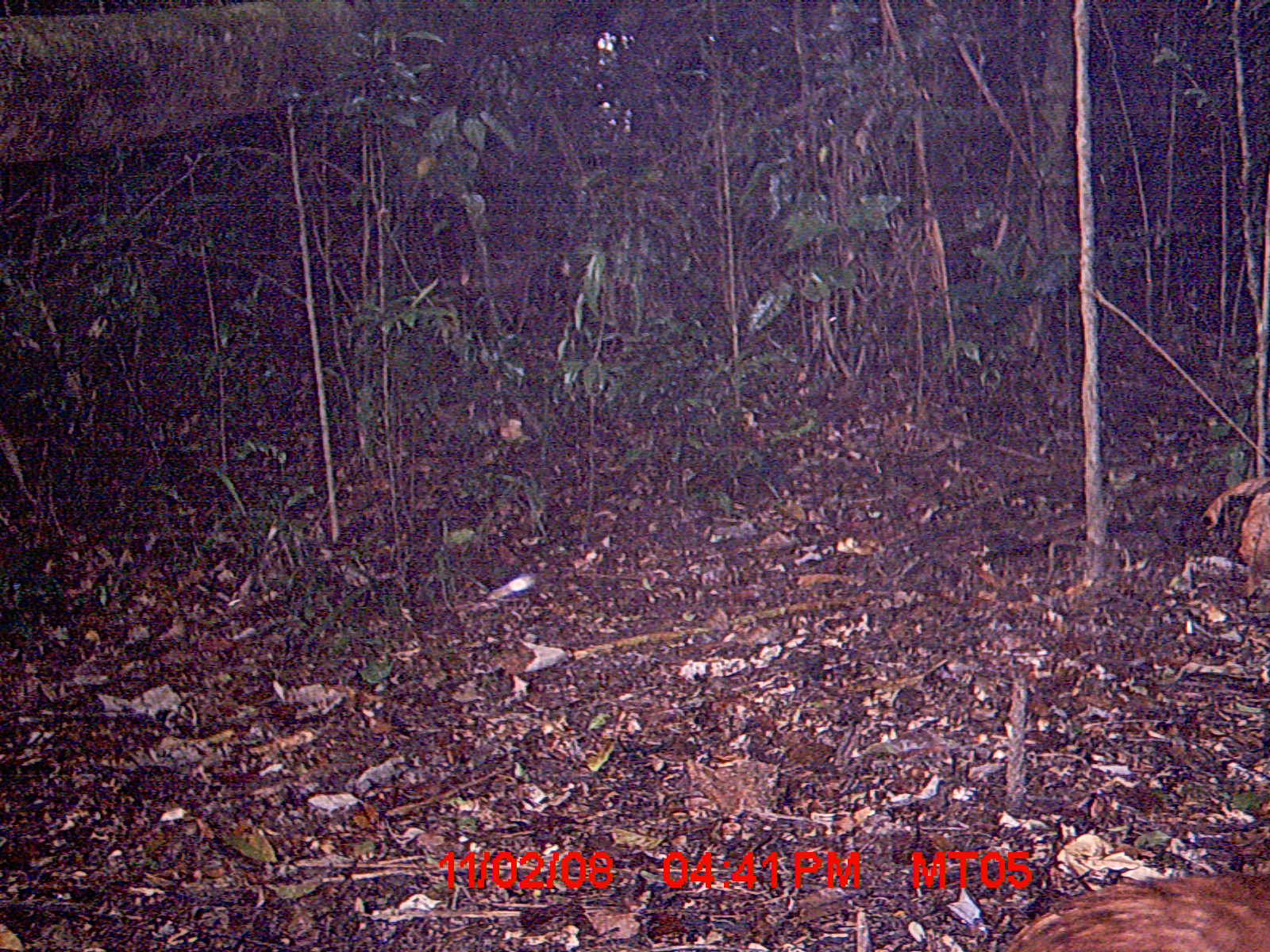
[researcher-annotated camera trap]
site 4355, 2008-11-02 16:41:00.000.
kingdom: Animalia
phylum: Chordata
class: Aves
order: Cuculiformes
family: Cuculidae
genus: Coua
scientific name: Coua serriana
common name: red-breasted coua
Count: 2.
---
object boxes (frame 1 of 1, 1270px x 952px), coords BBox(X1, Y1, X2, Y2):
coua serriana: BBox(1003, 872, 1270, 952); BBox(1197, 474, 1270, 605)